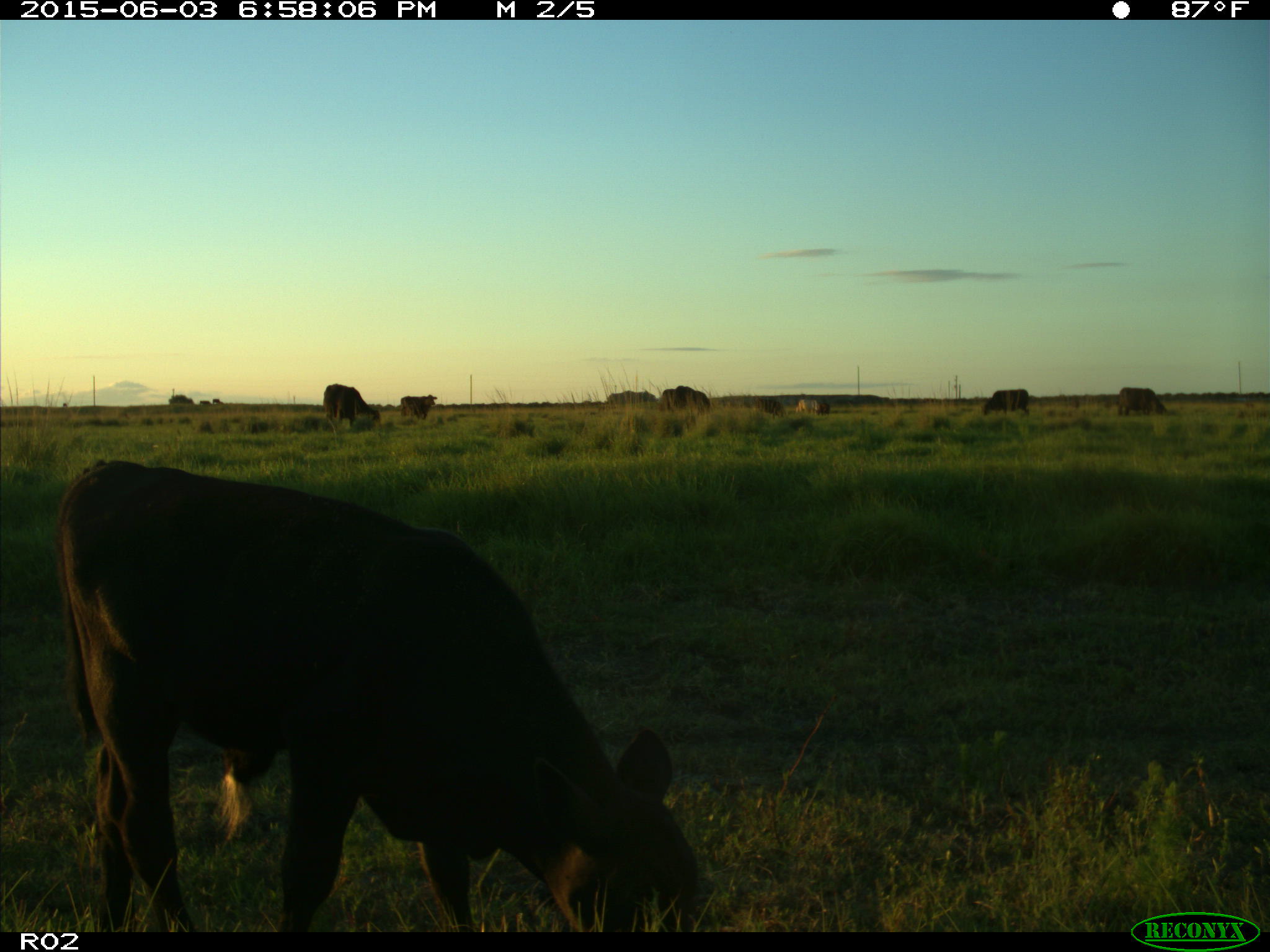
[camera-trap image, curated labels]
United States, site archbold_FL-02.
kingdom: Animalia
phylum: Chordata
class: Mammalia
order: Artiodactyla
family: Bovidae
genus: Bos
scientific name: Bos taurus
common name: domestic cow